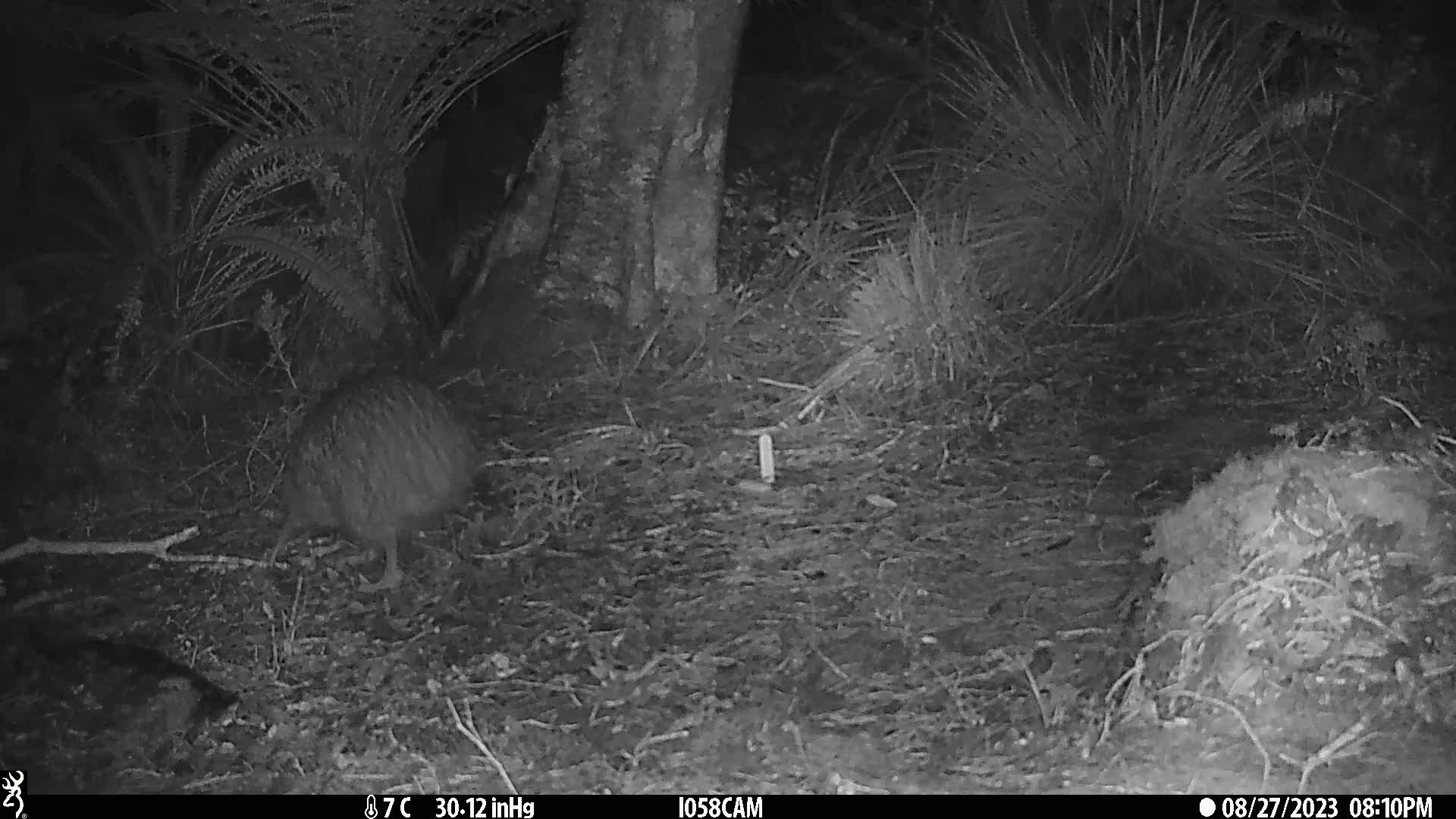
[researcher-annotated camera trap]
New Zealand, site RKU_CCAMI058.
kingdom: Animalia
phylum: Chordata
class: Aves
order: Apterygiformes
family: Apterygidae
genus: Apteryx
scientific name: Apteryx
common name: kiwi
Kiwi (Apteryx).